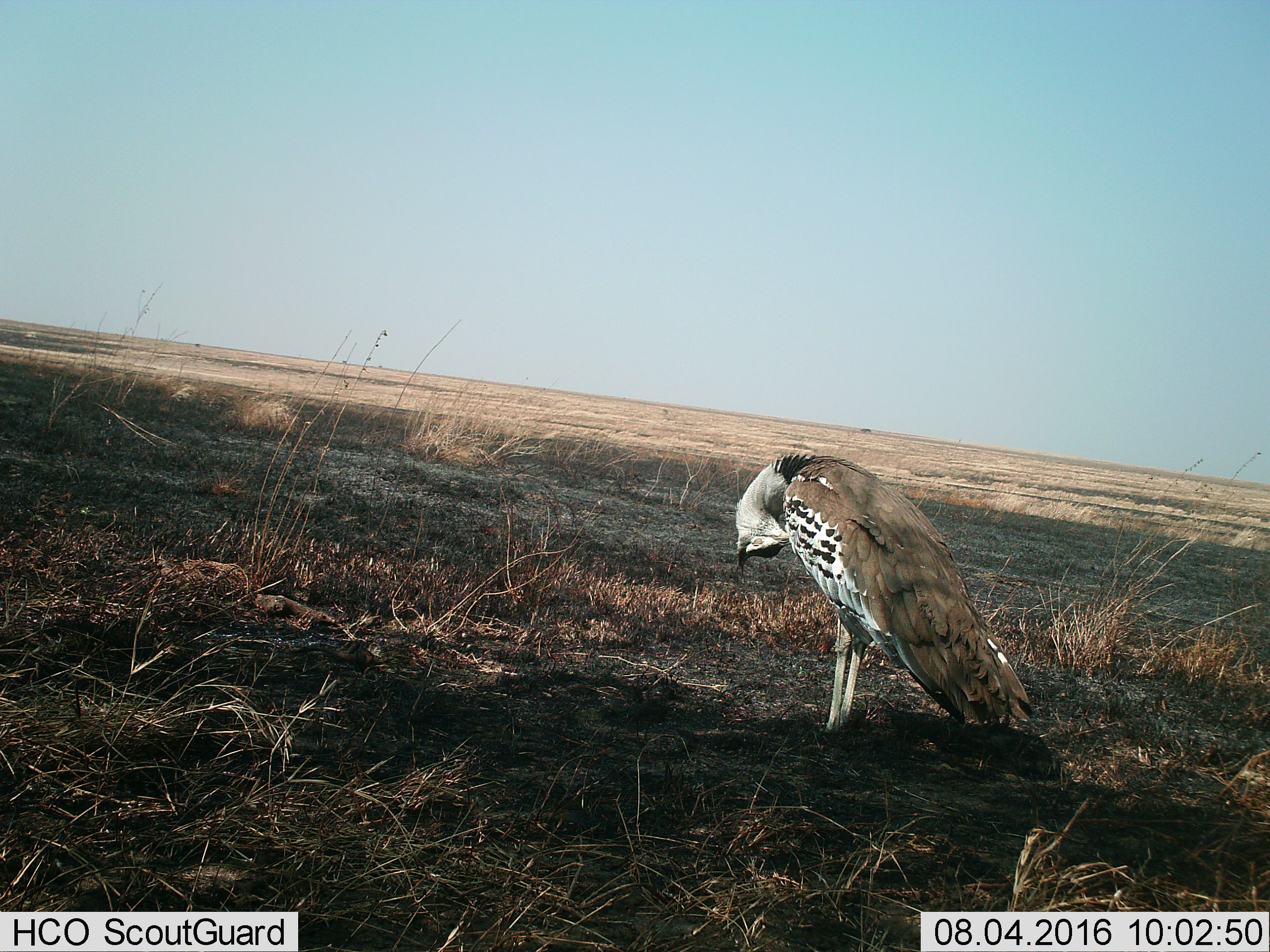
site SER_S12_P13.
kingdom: Animalia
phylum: Chordata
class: Aves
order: Otidiformes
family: Otididae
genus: Ardeotis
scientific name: Ardeotis kori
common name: kori bustard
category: bustardkori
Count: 1.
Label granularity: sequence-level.